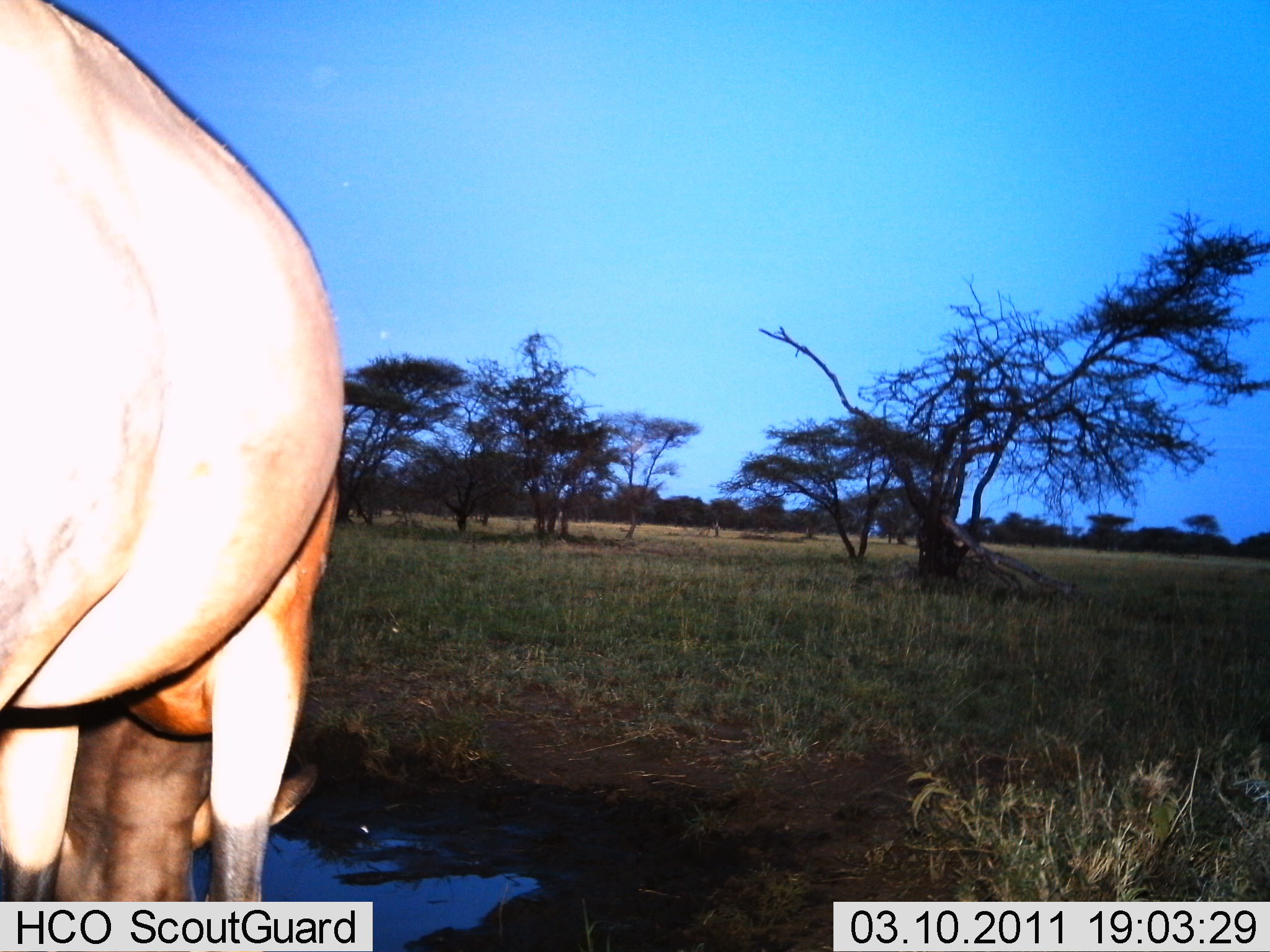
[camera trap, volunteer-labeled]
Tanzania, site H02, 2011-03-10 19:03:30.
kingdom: Animalia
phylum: Chordata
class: Mammalia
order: Artiodactyla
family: Bovidae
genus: Alcelaphus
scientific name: Alcelaphus buselaphus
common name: hartebeest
Hartebeest (Alcelaphus buselaphus), count 1. Behavior (volunteer vote fractions): standing 80%, resting 0%, moving 0%, interacting 0%. Young present (vote fraction): 0%. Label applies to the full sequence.